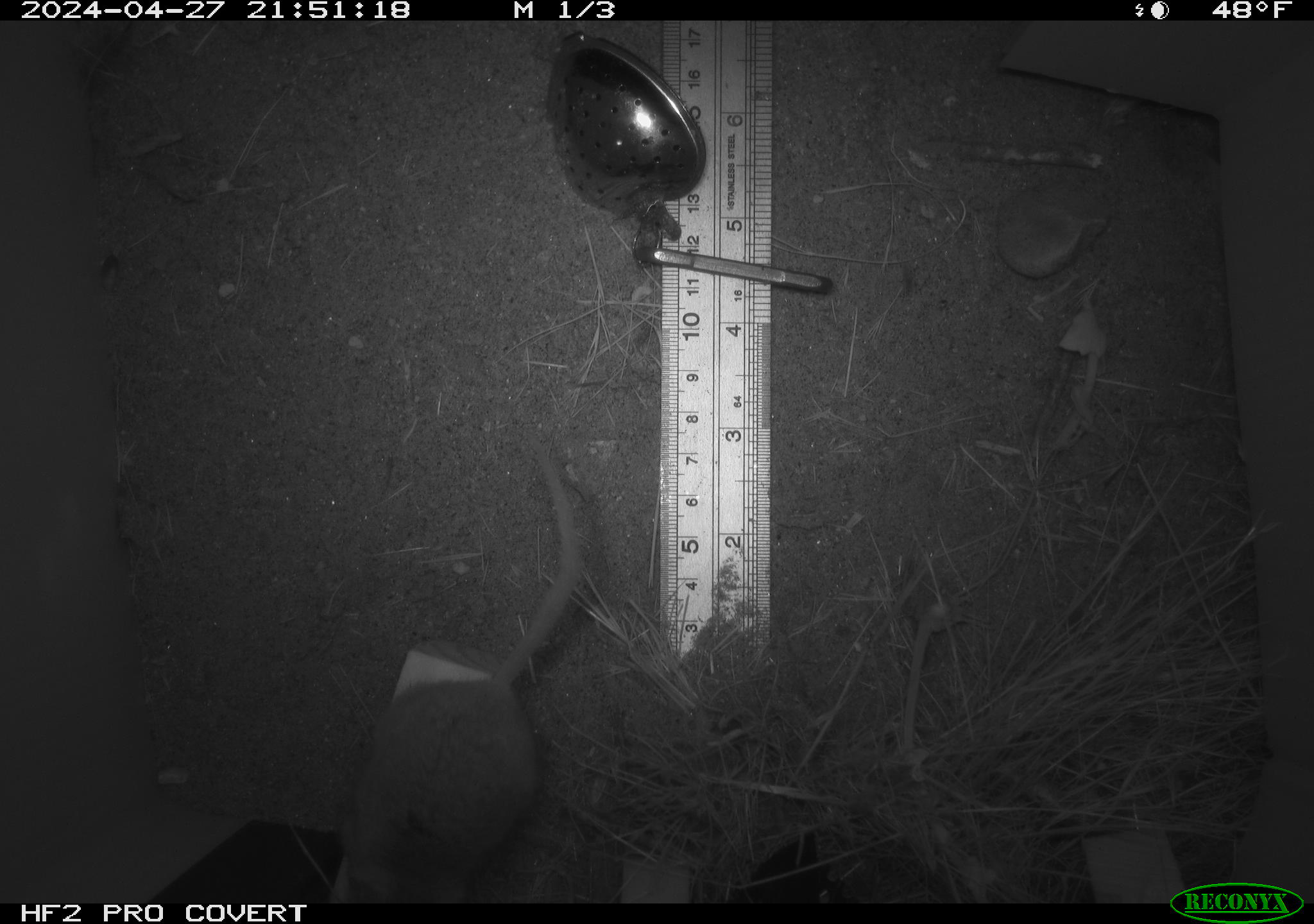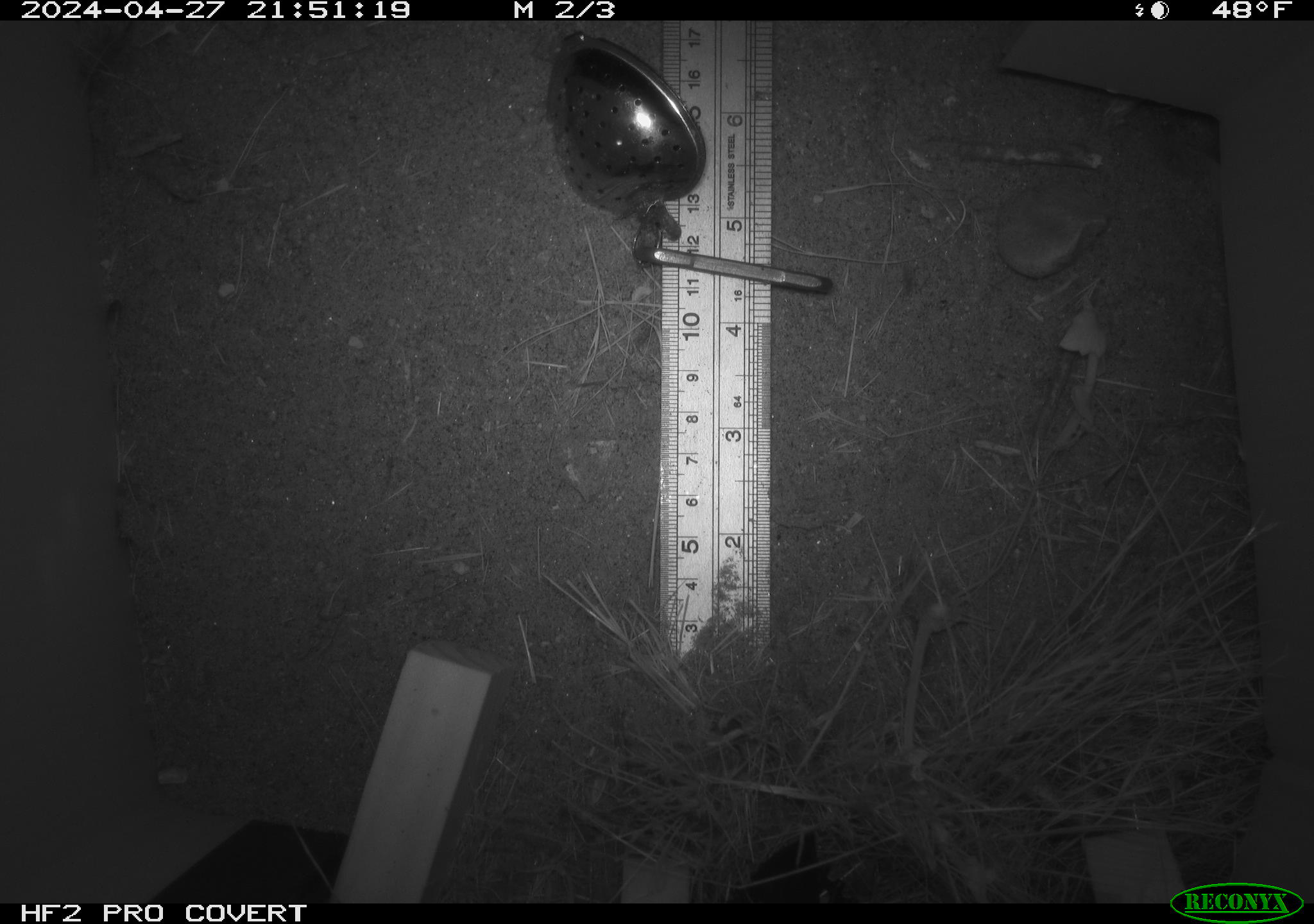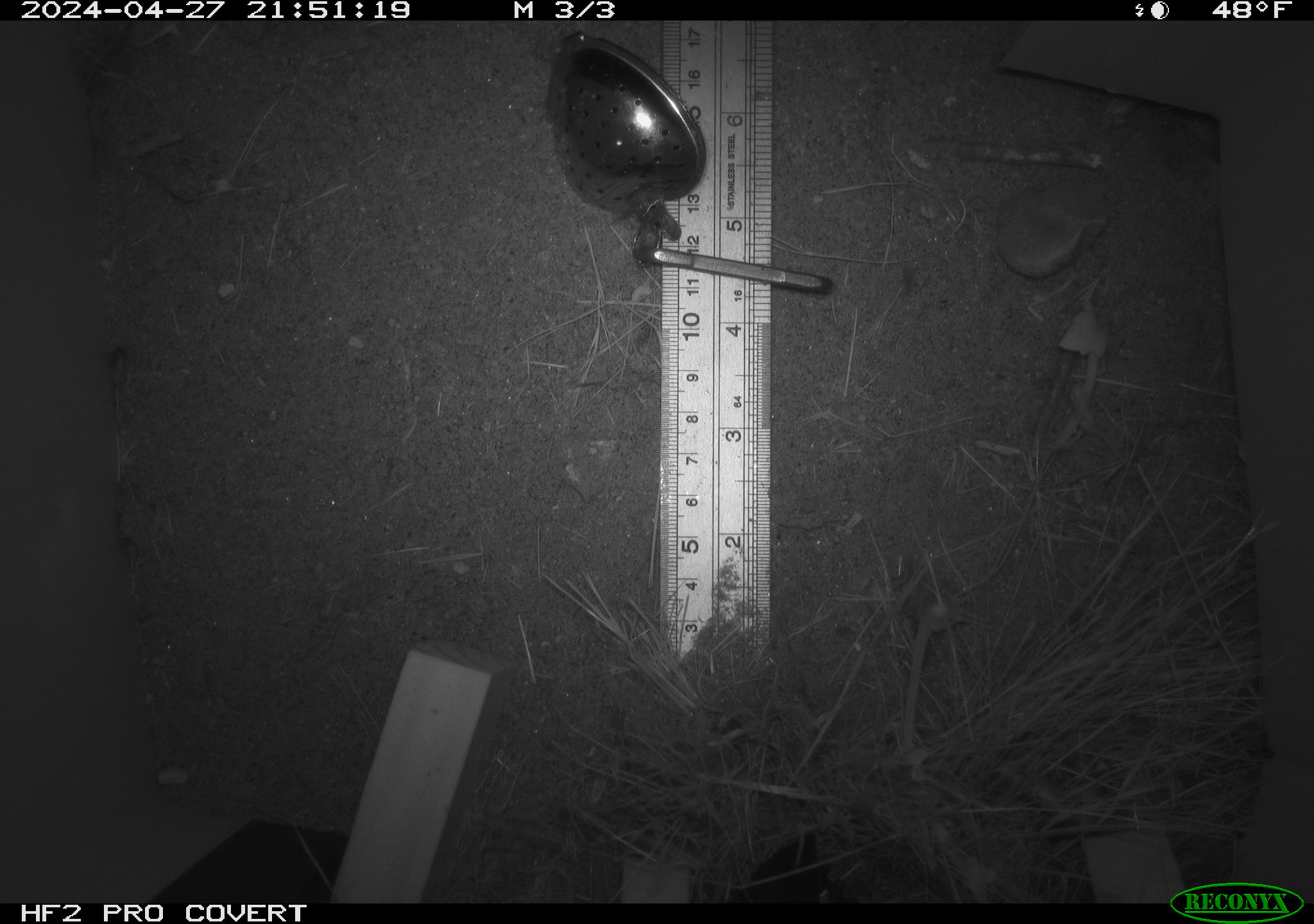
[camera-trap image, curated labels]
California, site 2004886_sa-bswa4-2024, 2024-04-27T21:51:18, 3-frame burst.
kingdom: Animalia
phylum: Chordata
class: Mammalia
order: Rodentia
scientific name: Rodentia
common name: mouse species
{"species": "mouse species (Rodentia)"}